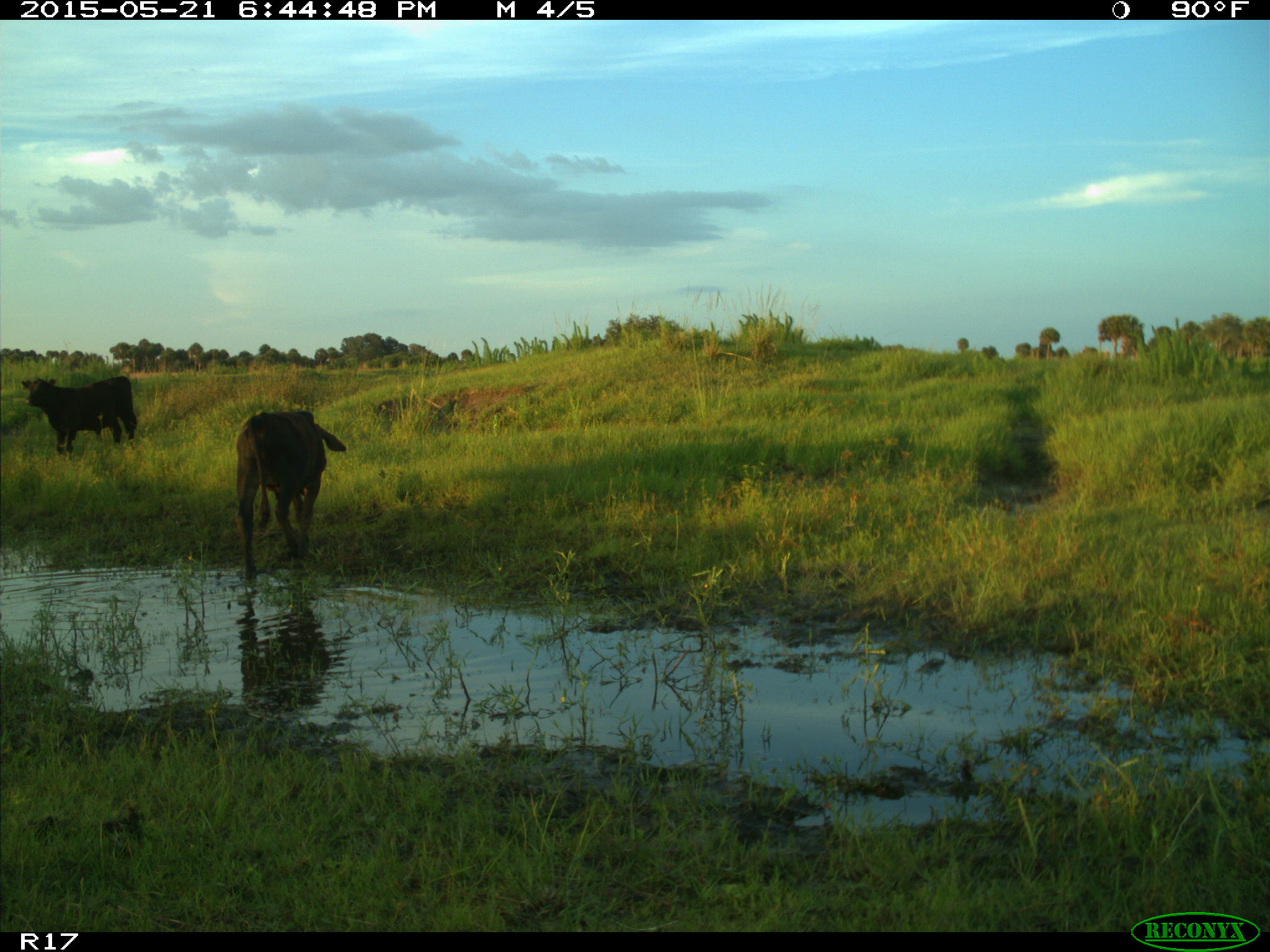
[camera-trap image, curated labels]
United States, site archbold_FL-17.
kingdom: Animalia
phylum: Chordata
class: Mammalia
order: Artiodactyla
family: Bovidae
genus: Bos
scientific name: Bos taurus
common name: domestic cow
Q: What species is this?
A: Bos taurus (domestic cow).